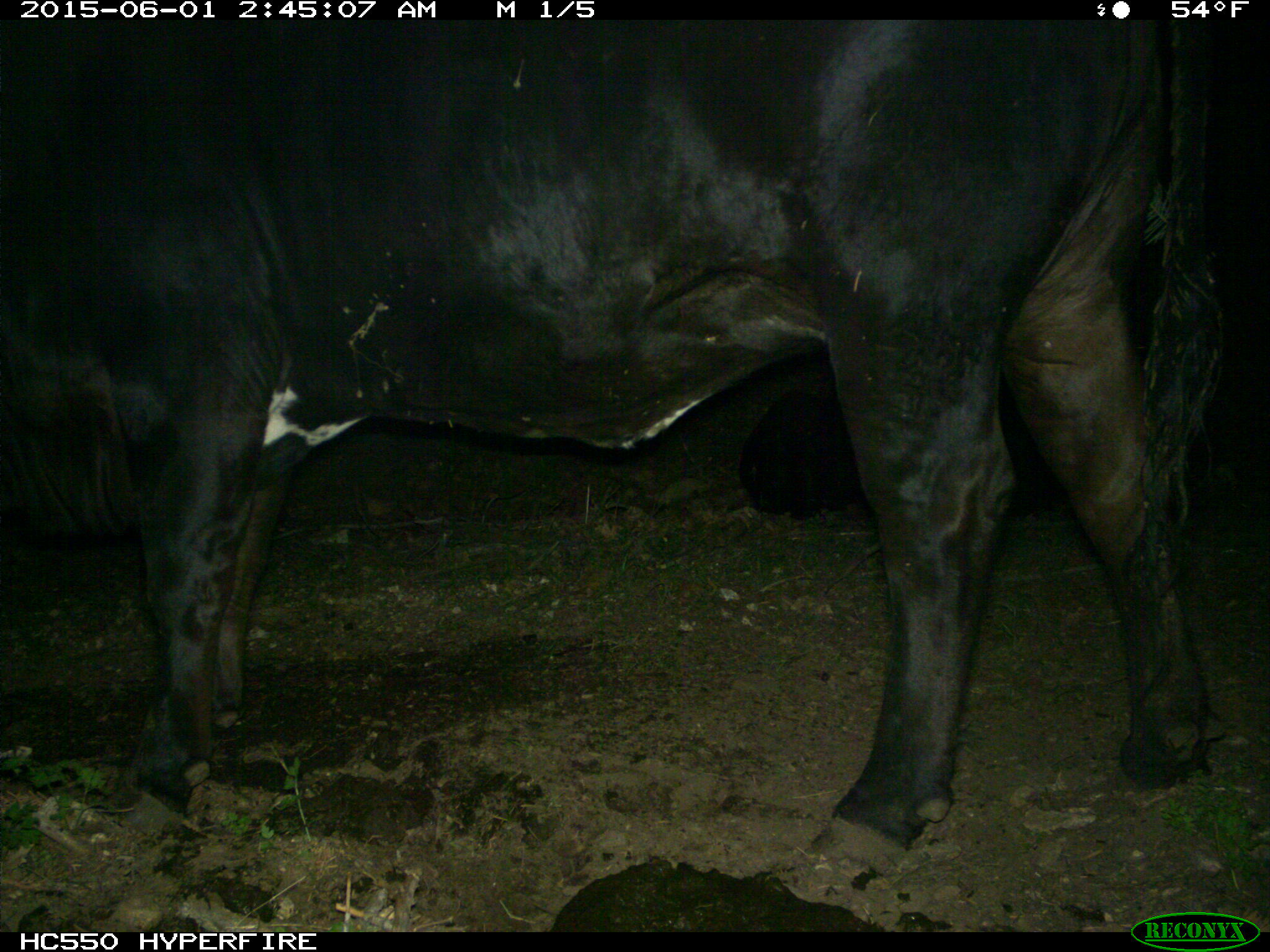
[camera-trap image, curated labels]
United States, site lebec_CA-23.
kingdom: Animalia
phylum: Chordata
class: Mammalia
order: Artiodactyla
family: Bovidae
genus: Bos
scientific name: Bos taurus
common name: domestic cow